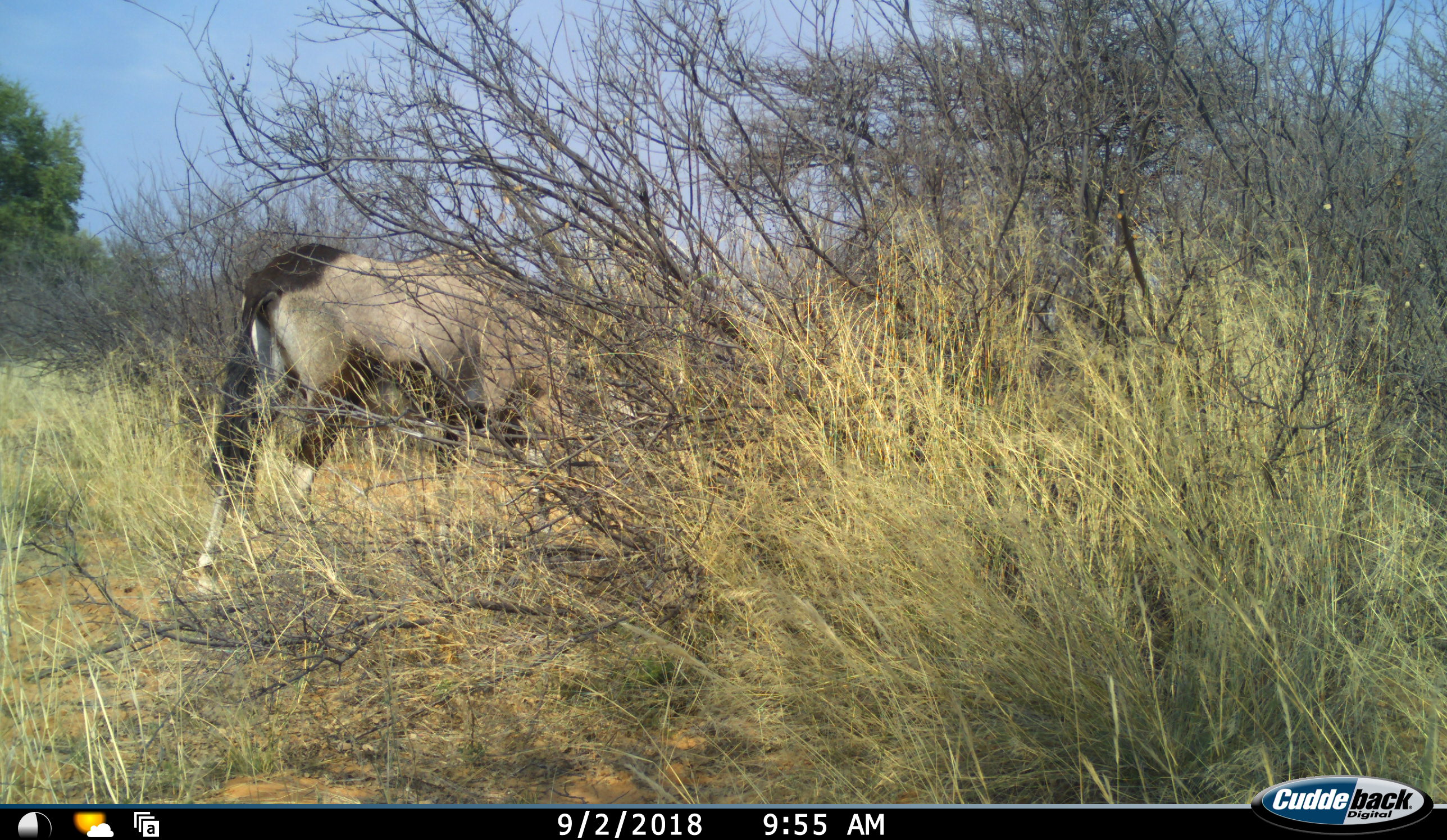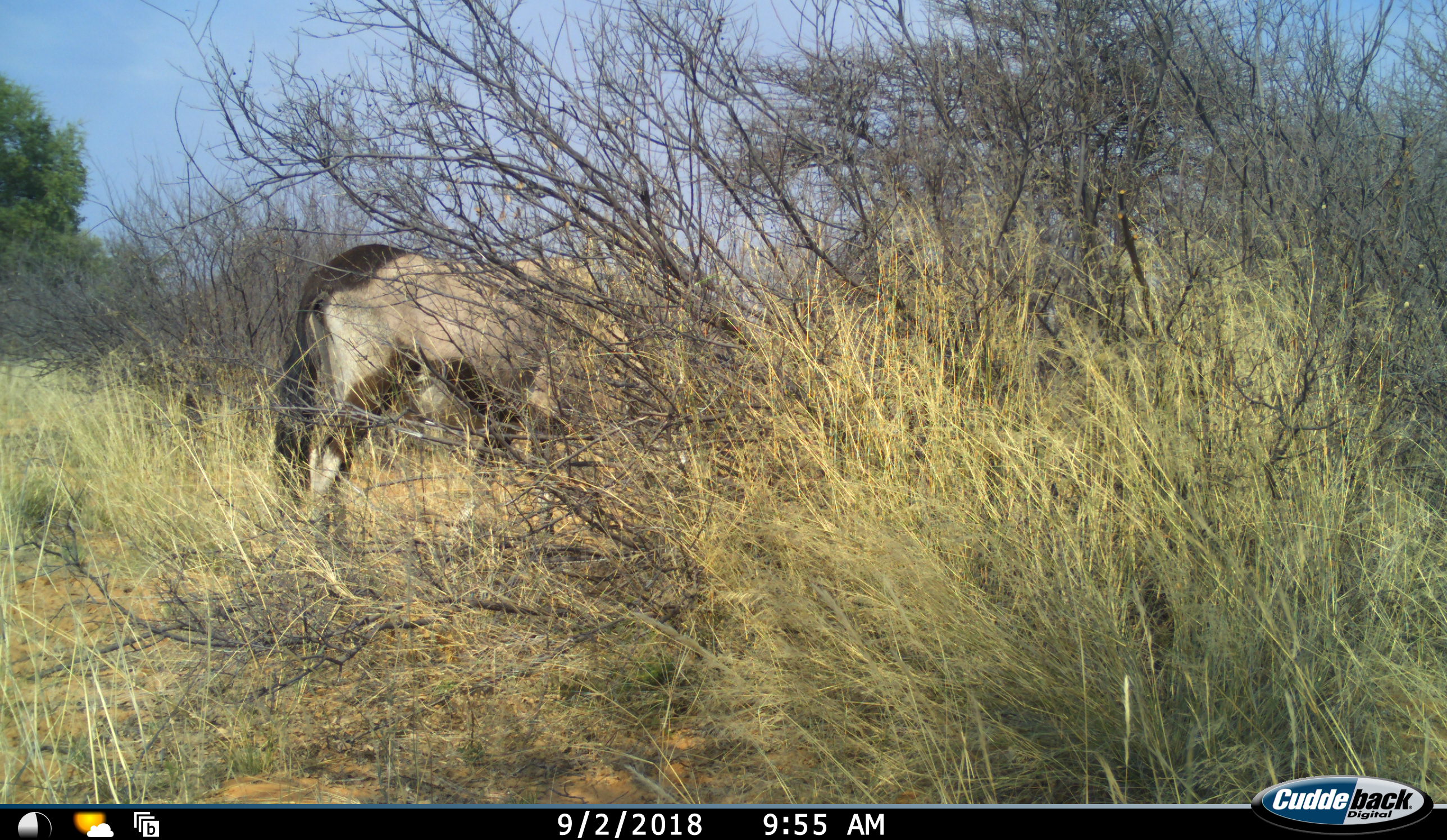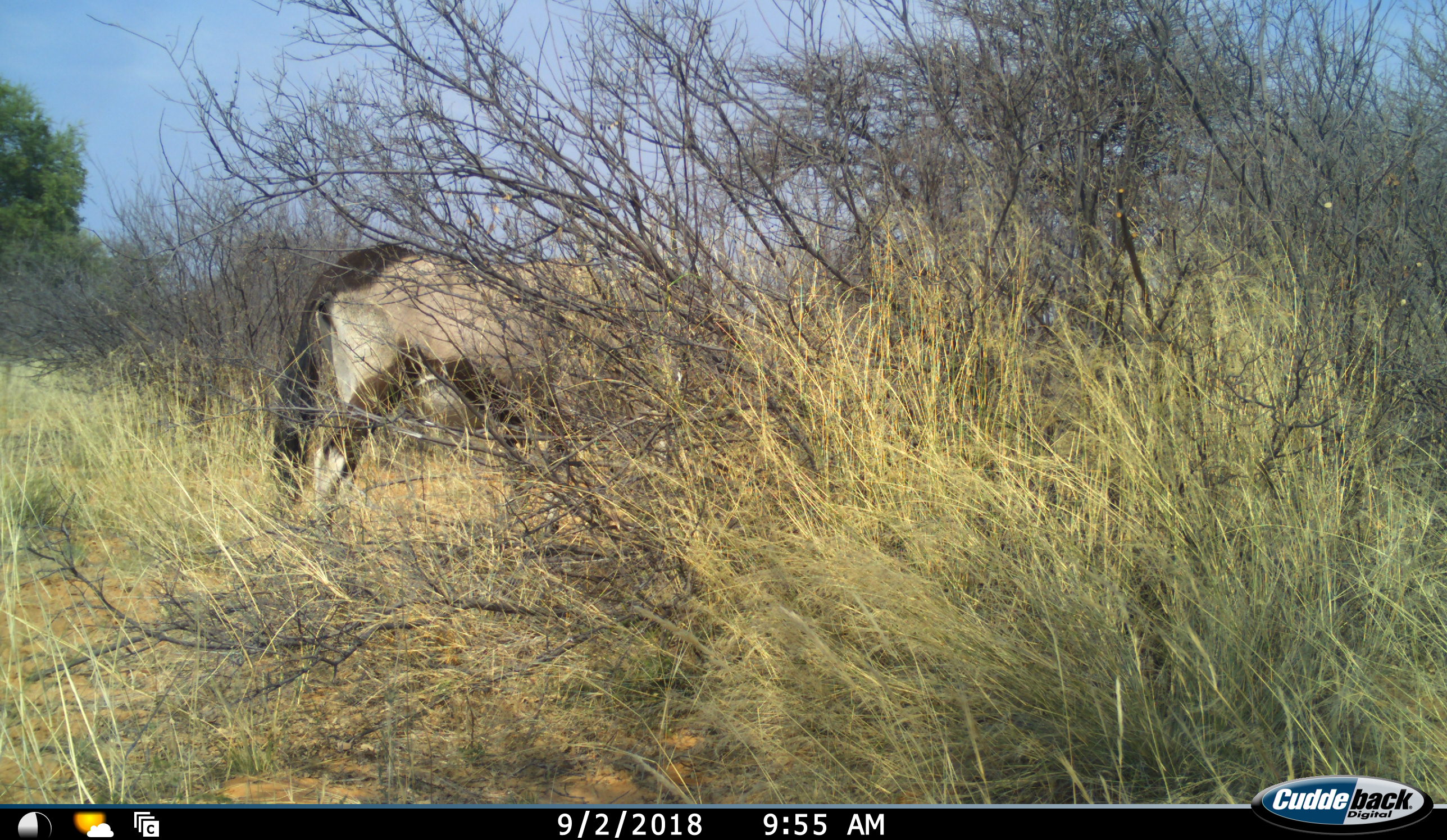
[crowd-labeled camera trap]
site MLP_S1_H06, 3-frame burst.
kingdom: Animalia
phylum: Chordata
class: Mammalia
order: Artiodactyla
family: Bovidae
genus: Oryx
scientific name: Oryx gazella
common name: gemsbok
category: oryx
Oryx (gemsbok) (Oryx gazella), count 1. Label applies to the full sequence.